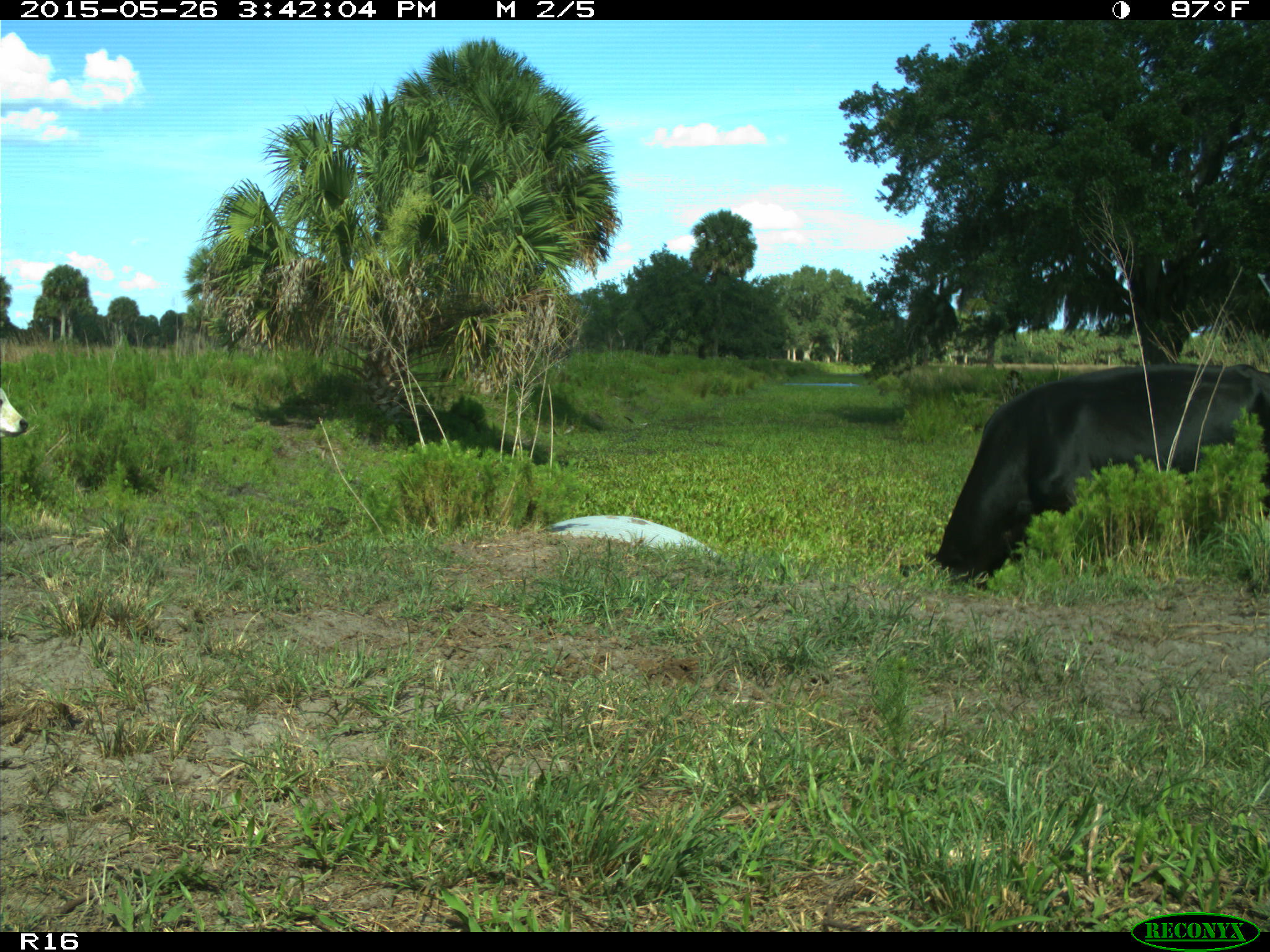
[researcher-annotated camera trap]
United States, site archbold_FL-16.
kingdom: Animalia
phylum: Chordata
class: Mammalia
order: Artiodactyla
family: Bovidae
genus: Bos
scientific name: Bos taurus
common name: domestic cow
Bos taurus (domestic cow).